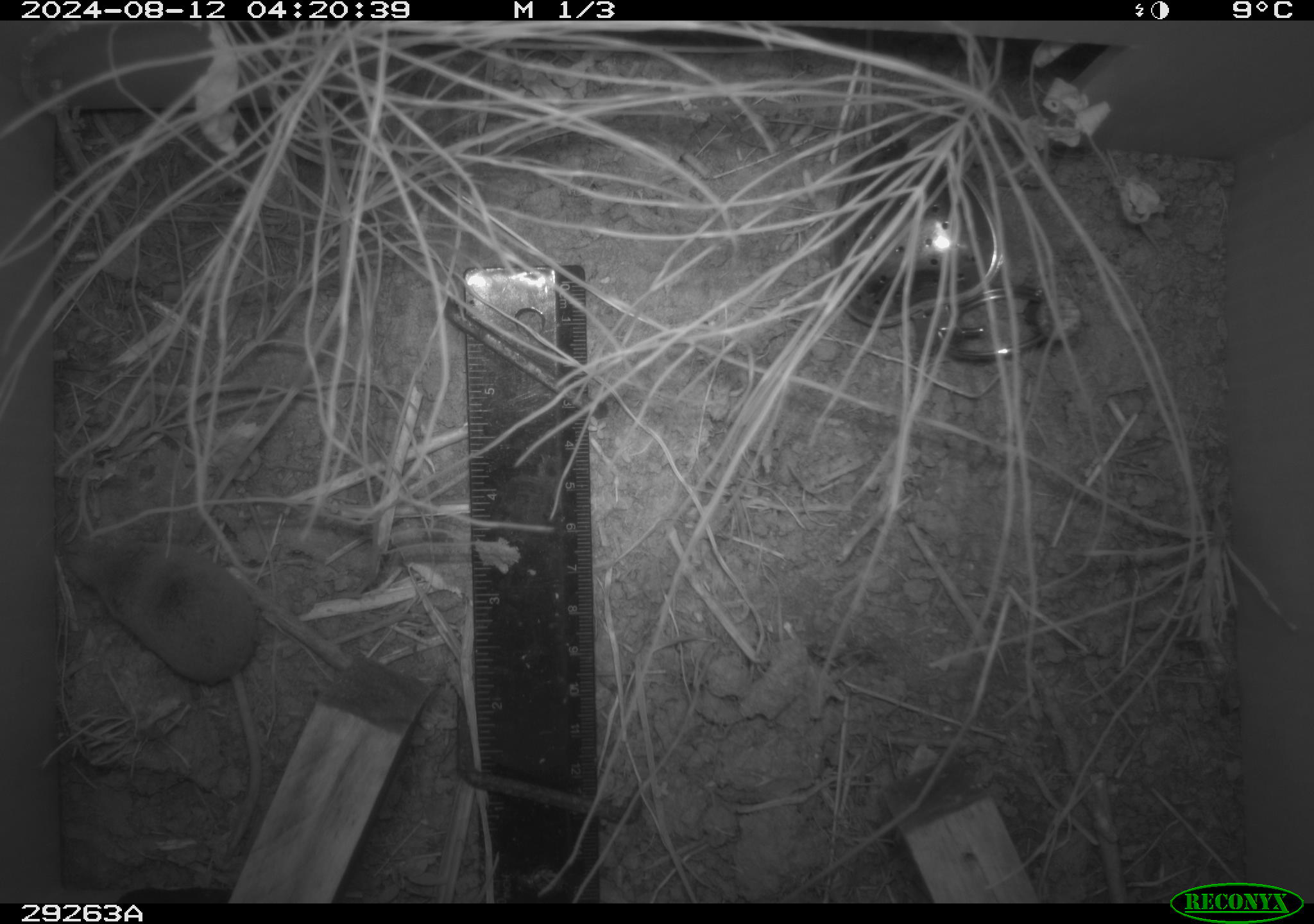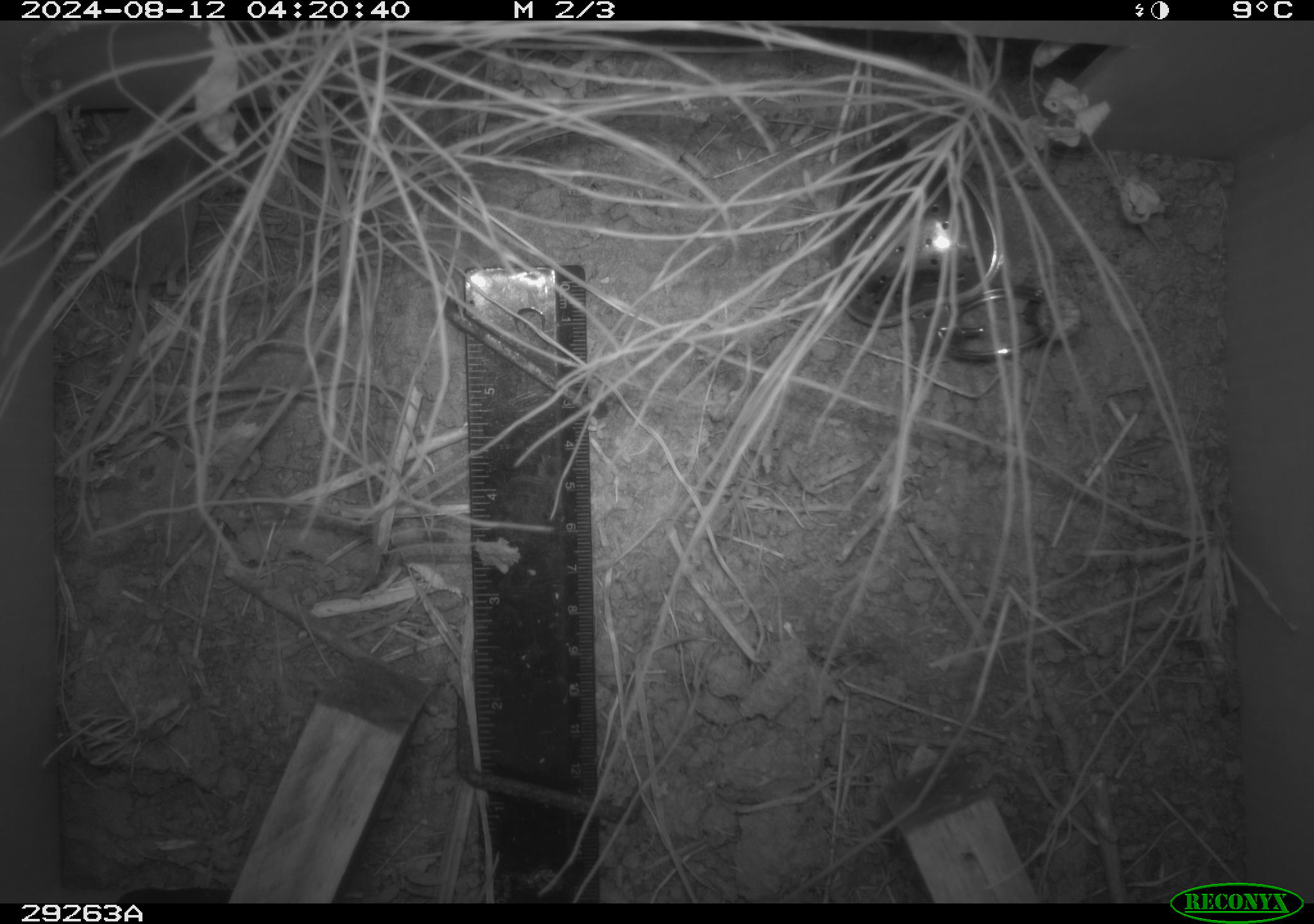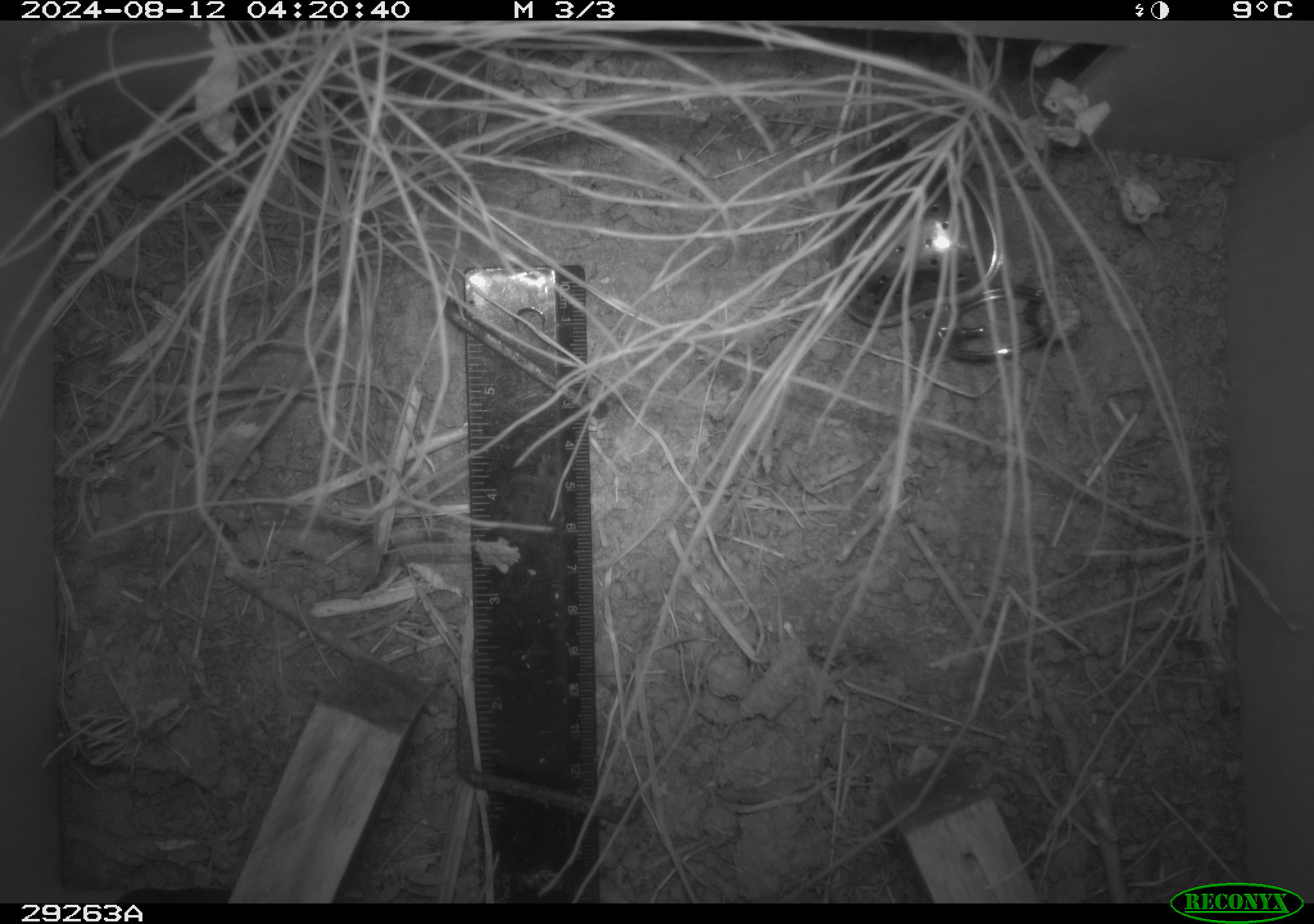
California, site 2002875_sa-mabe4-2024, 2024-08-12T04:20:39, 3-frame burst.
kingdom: Animalia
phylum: Chordata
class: Mammalia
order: Eulipotyphla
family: Soricidae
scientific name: Soricidae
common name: shrews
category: soricidae family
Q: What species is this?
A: Soricidae family (shrews) (Soricidae).